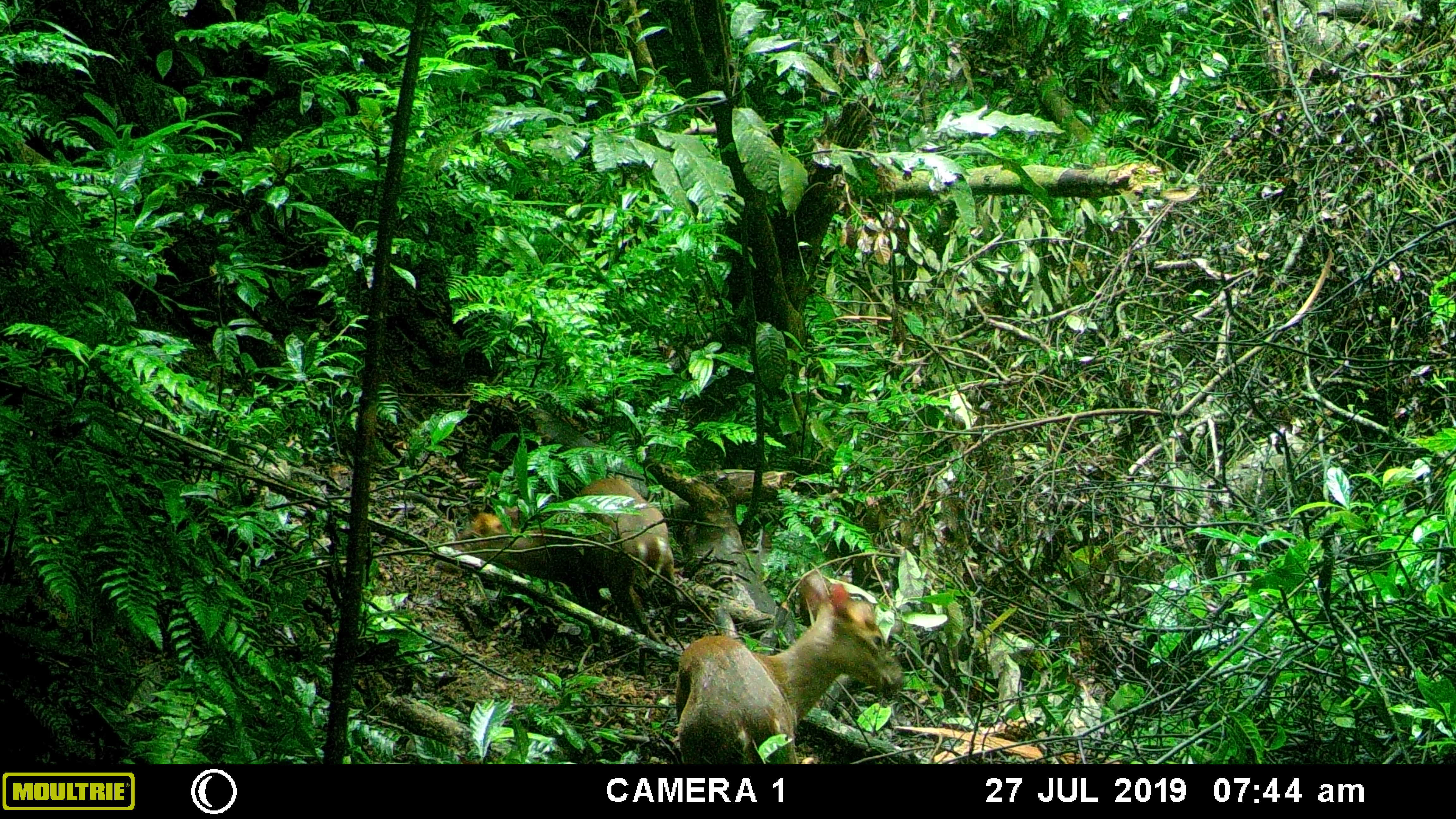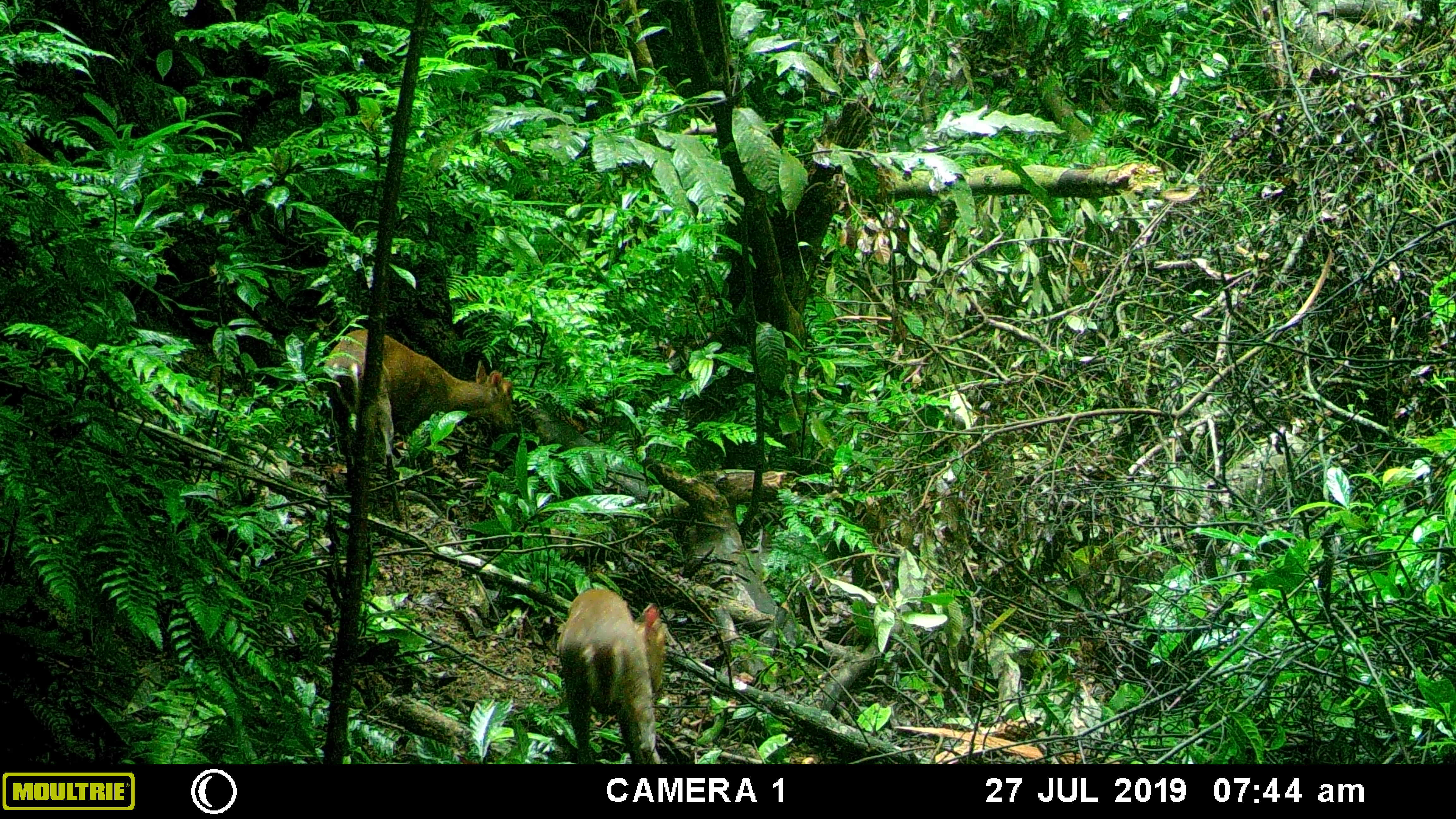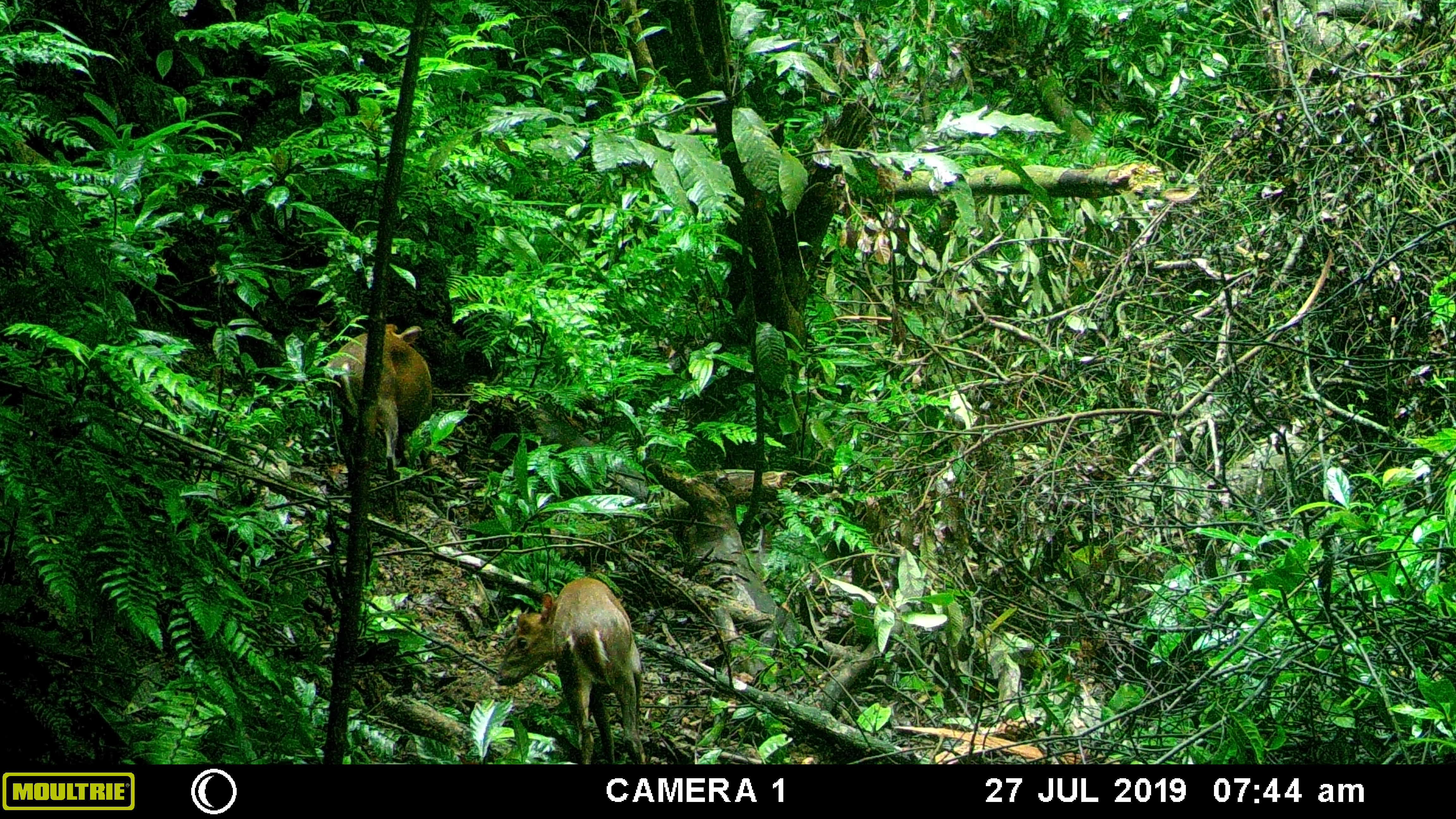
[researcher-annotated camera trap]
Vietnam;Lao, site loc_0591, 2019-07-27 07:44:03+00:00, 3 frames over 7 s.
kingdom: Animalia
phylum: Chordata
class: Mammalia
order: Artiodactyla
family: Cervidae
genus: Muntiacus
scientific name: Muntiacus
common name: muntjacs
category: unidentified muntjac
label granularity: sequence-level